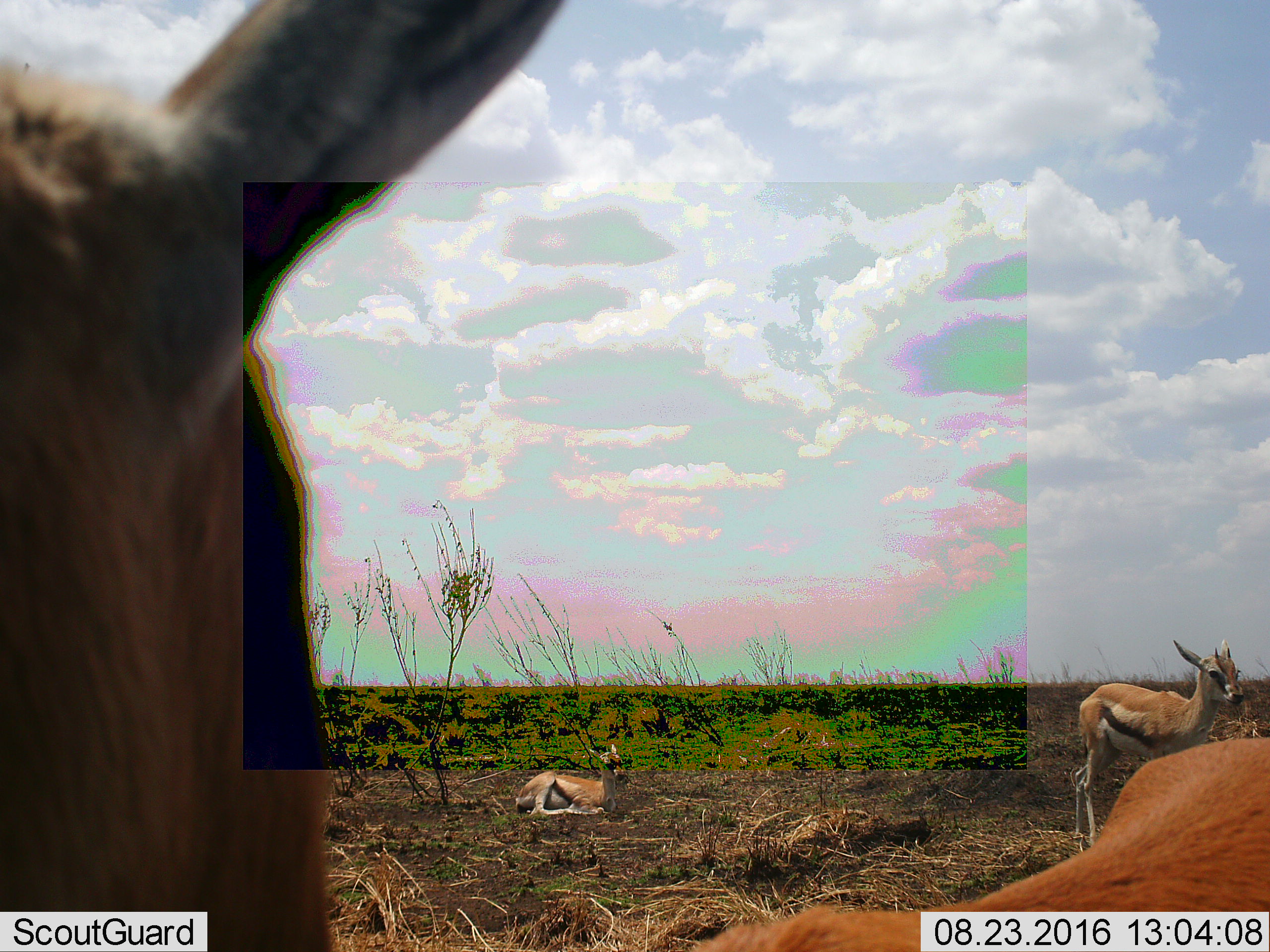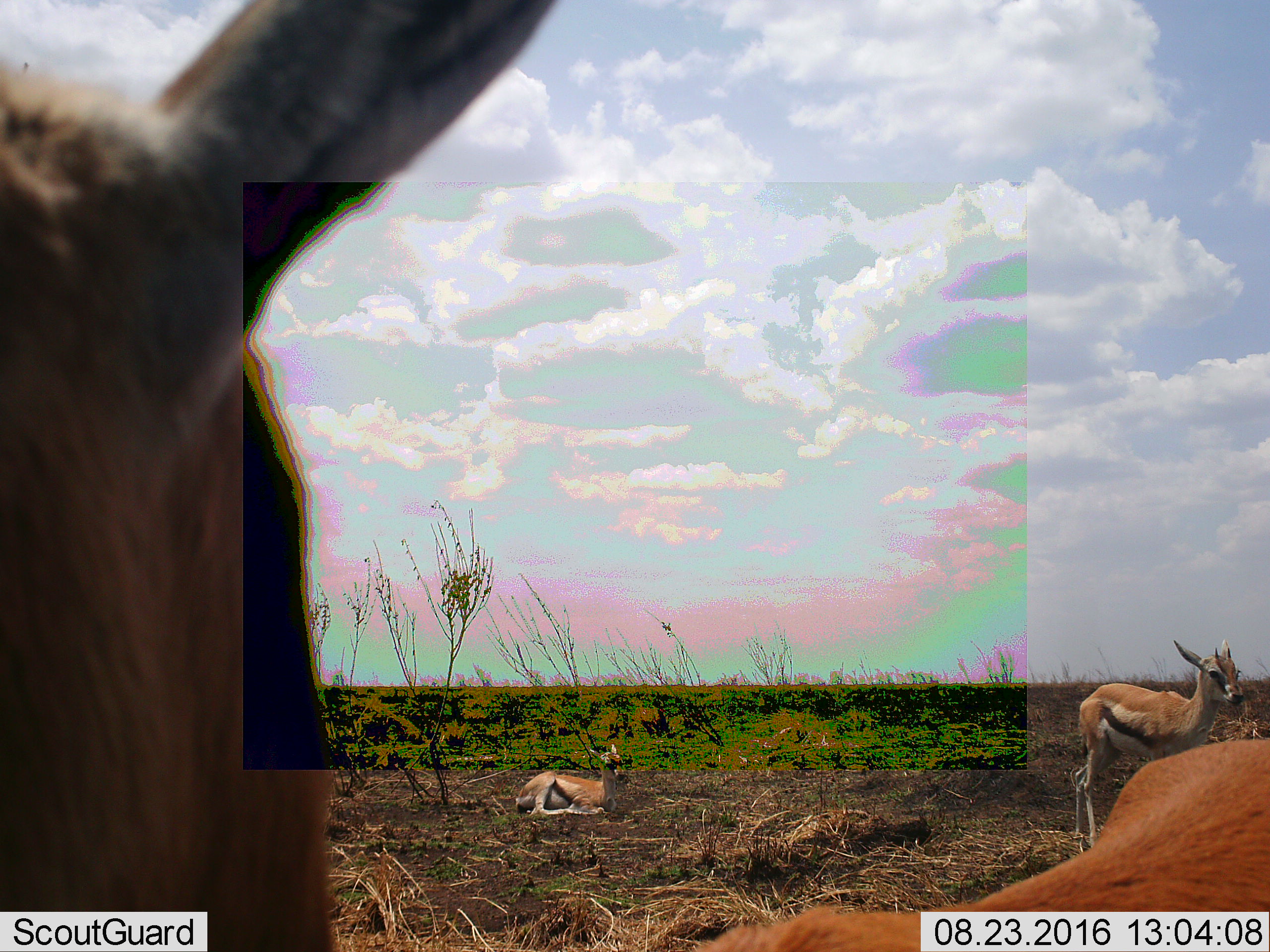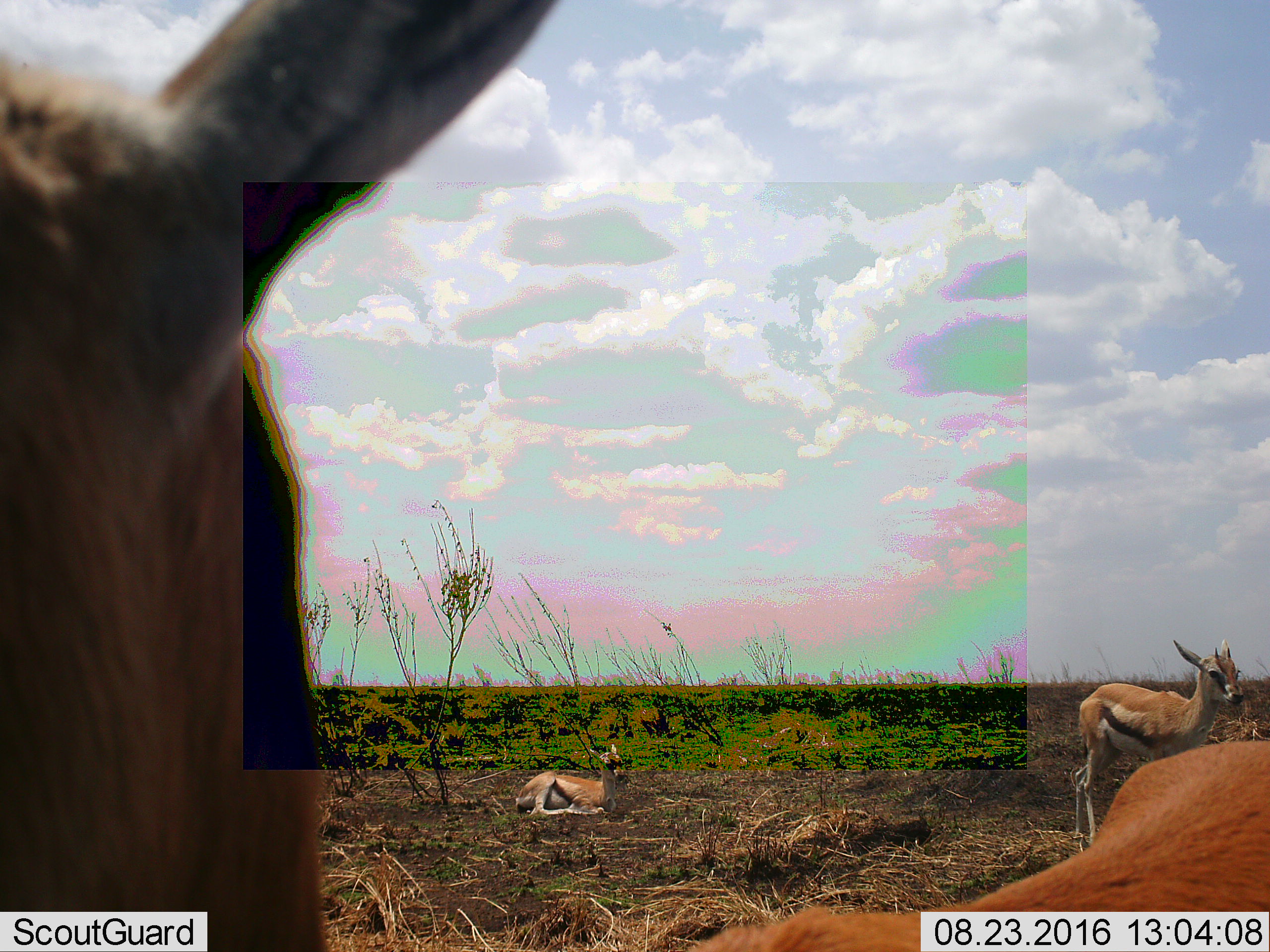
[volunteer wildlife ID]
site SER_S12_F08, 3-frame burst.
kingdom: Animalia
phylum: Chordata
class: Mammalia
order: Artiodactyla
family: Bovidae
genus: Eudorcas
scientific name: Eudorcas thomsonii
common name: thomson's gazelle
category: gazellethomsons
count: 4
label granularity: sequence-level